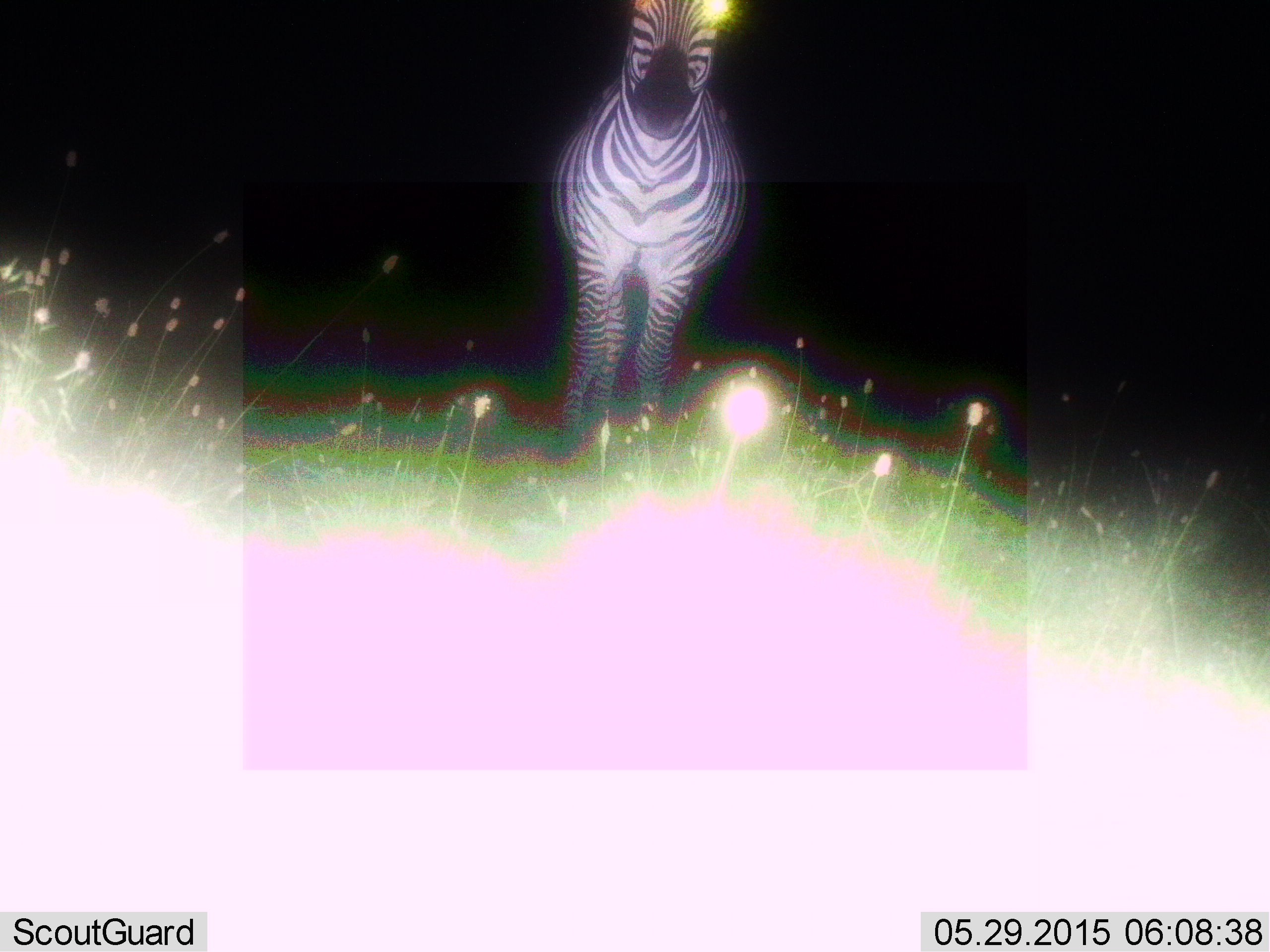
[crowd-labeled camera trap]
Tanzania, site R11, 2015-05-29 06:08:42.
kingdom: Animalia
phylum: Chordata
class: Mammalia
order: Perissodactyla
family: Equidae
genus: Equus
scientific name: Equus quagga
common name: plains zebra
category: zebra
Zebra (plains zebra) (Equus quagga), count 1. Behavior (volunteer vote fractions): standing 100%, resting 0%, moving 0%, interacting 0%. Young present (vote fraction): 0%. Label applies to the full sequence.